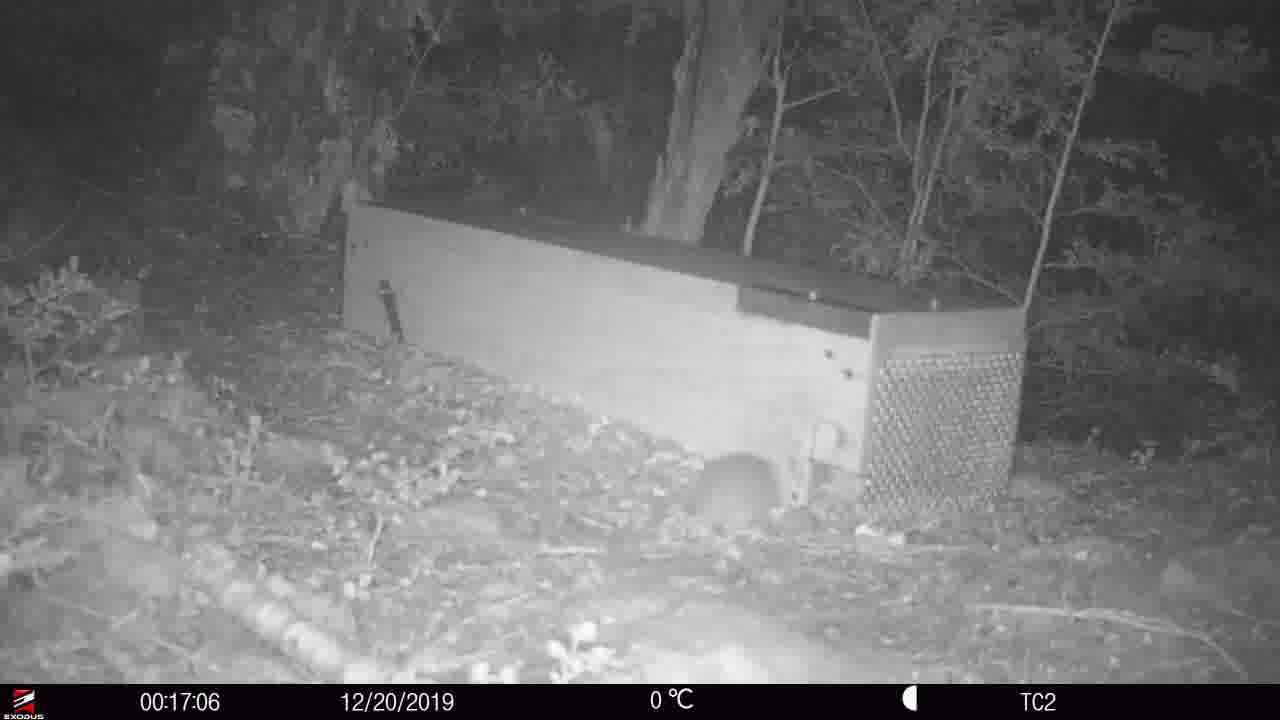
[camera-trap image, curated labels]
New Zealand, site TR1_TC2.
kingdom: Animalia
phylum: Chordata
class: Mammalia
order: Rodentia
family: Muridae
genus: Rattus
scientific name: Rattus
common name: rat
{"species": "rat (Rattus)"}